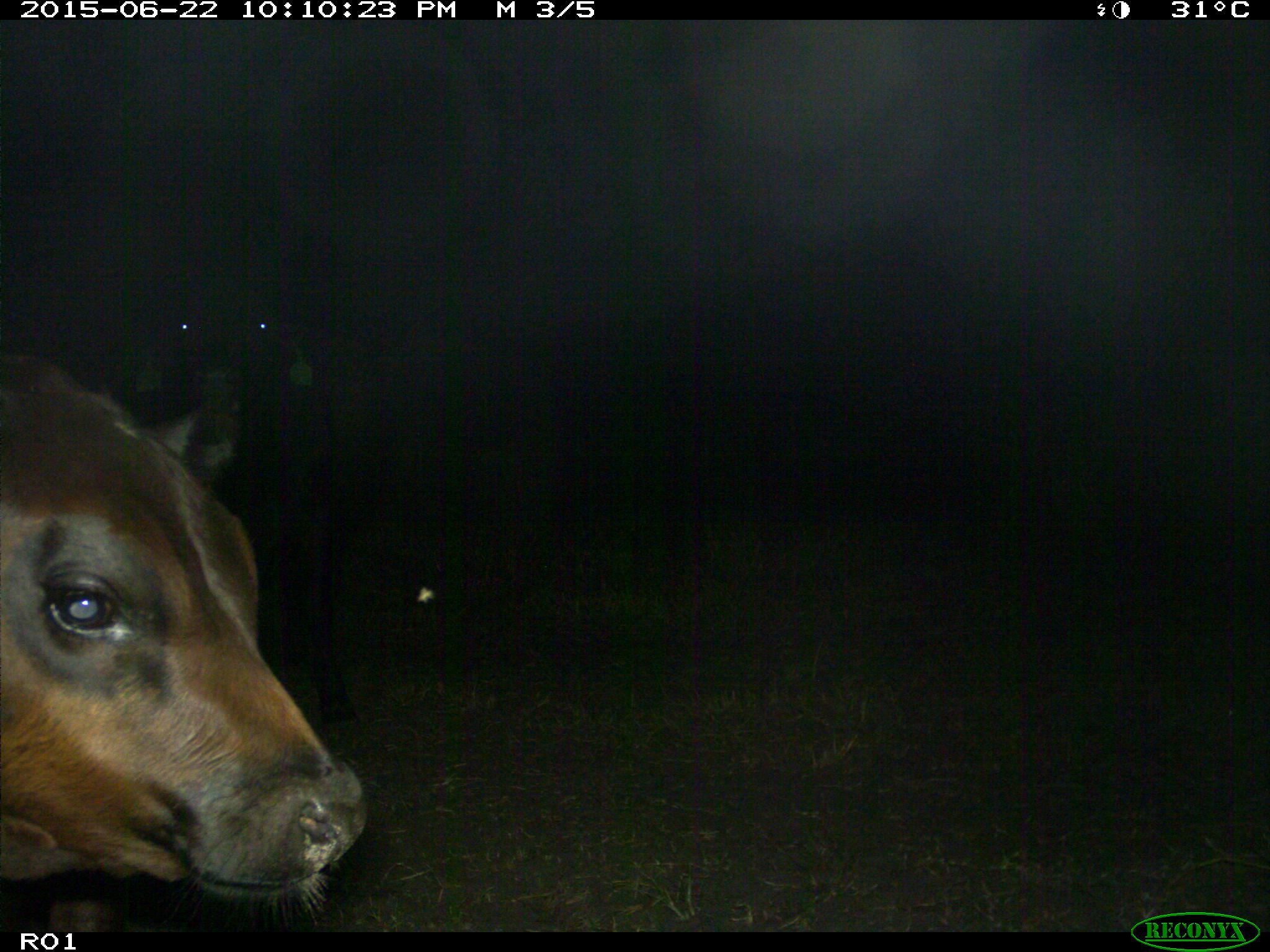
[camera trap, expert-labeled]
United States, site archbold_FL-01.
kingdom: Animalia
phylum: Chordata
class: Mammalia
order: Artiodactyla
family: Bovidae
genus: Bos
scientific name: Bos taurus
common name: domestic cow